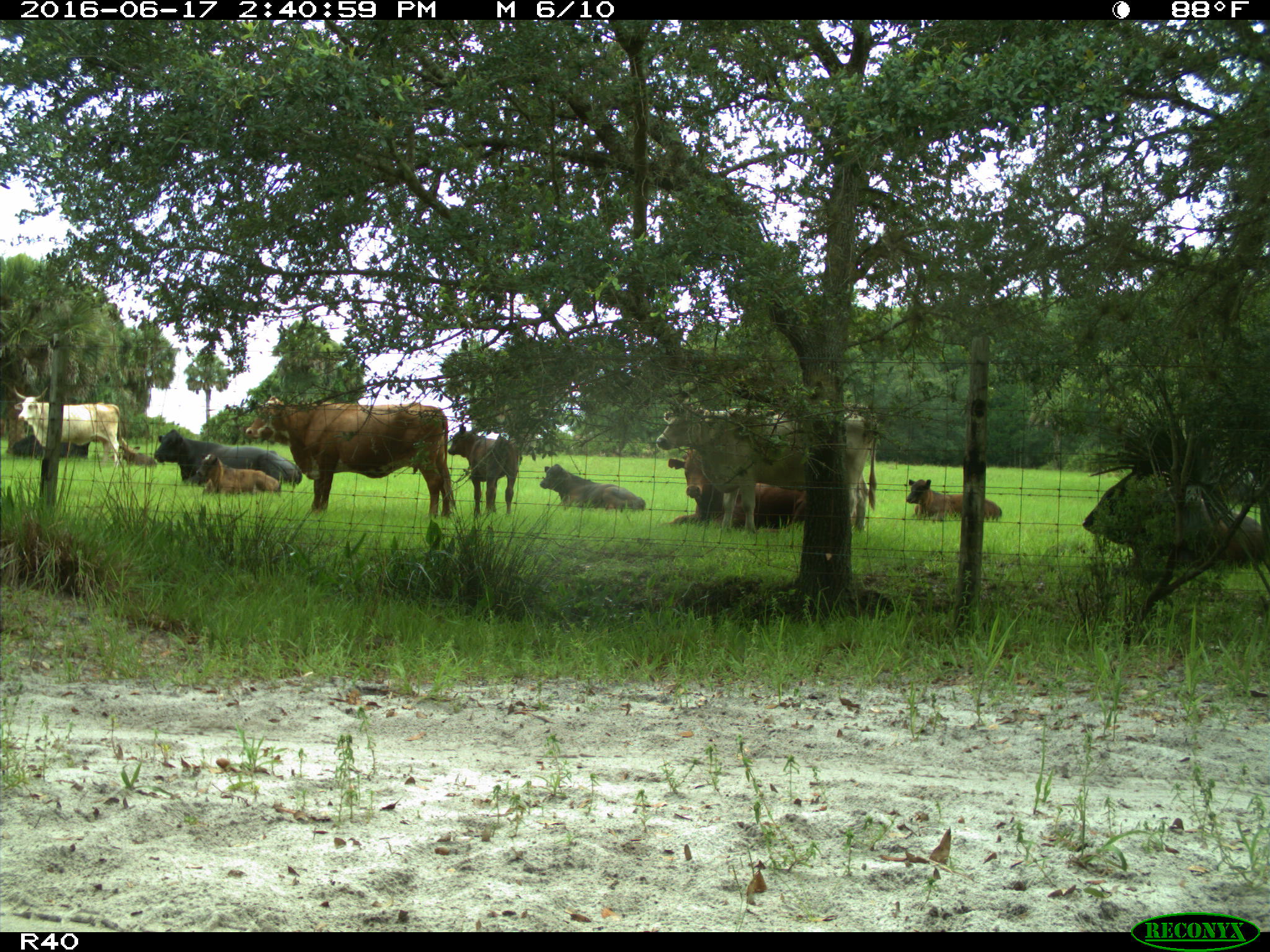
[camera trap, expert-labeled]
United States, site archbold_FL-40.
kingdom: Animalia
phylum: Chordata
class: Mammalia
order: Artiodactyla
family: Bovidae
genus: Bos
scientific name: Bos taurus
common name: domestic cow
Bos taurus (domestic cow).